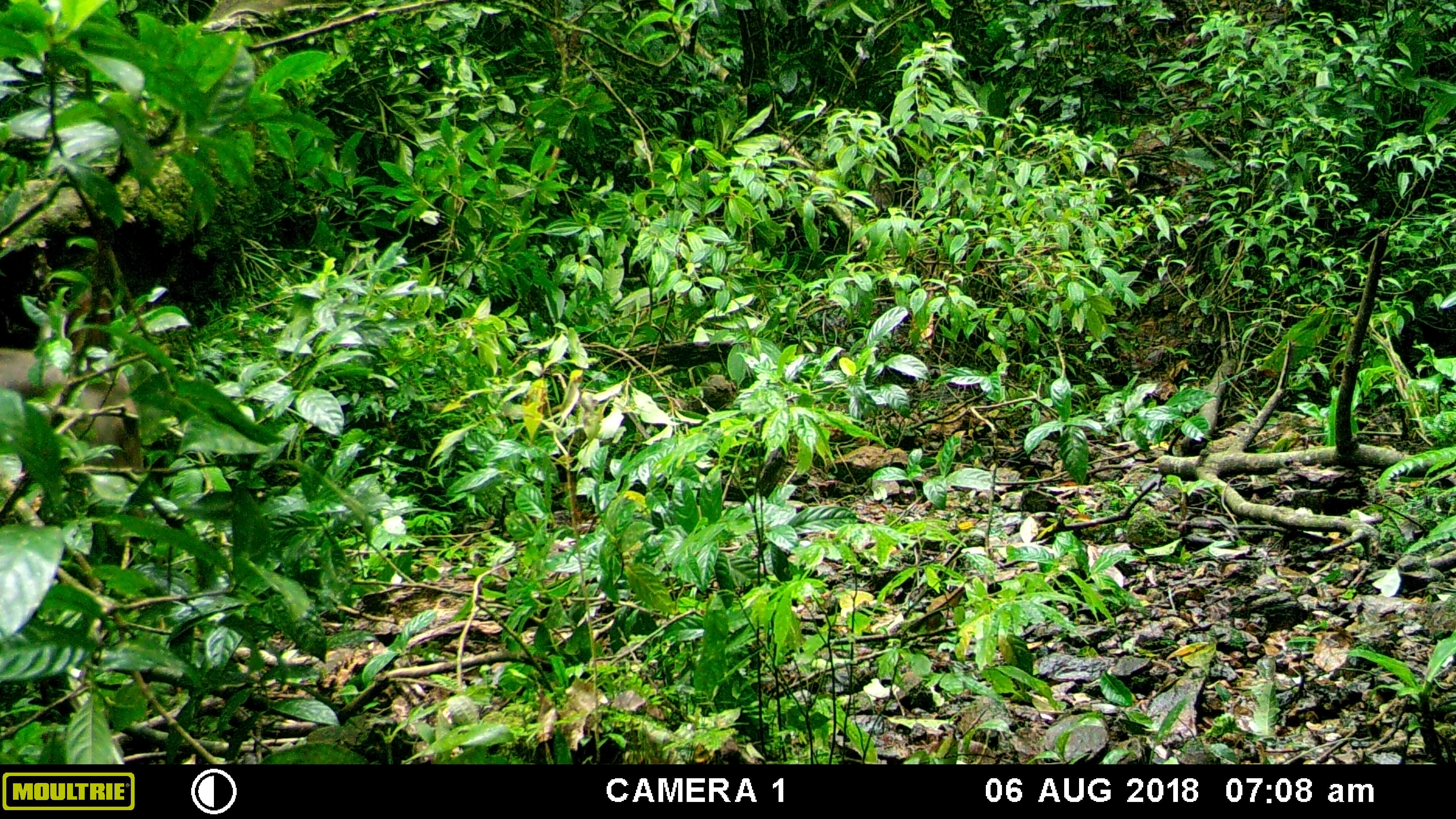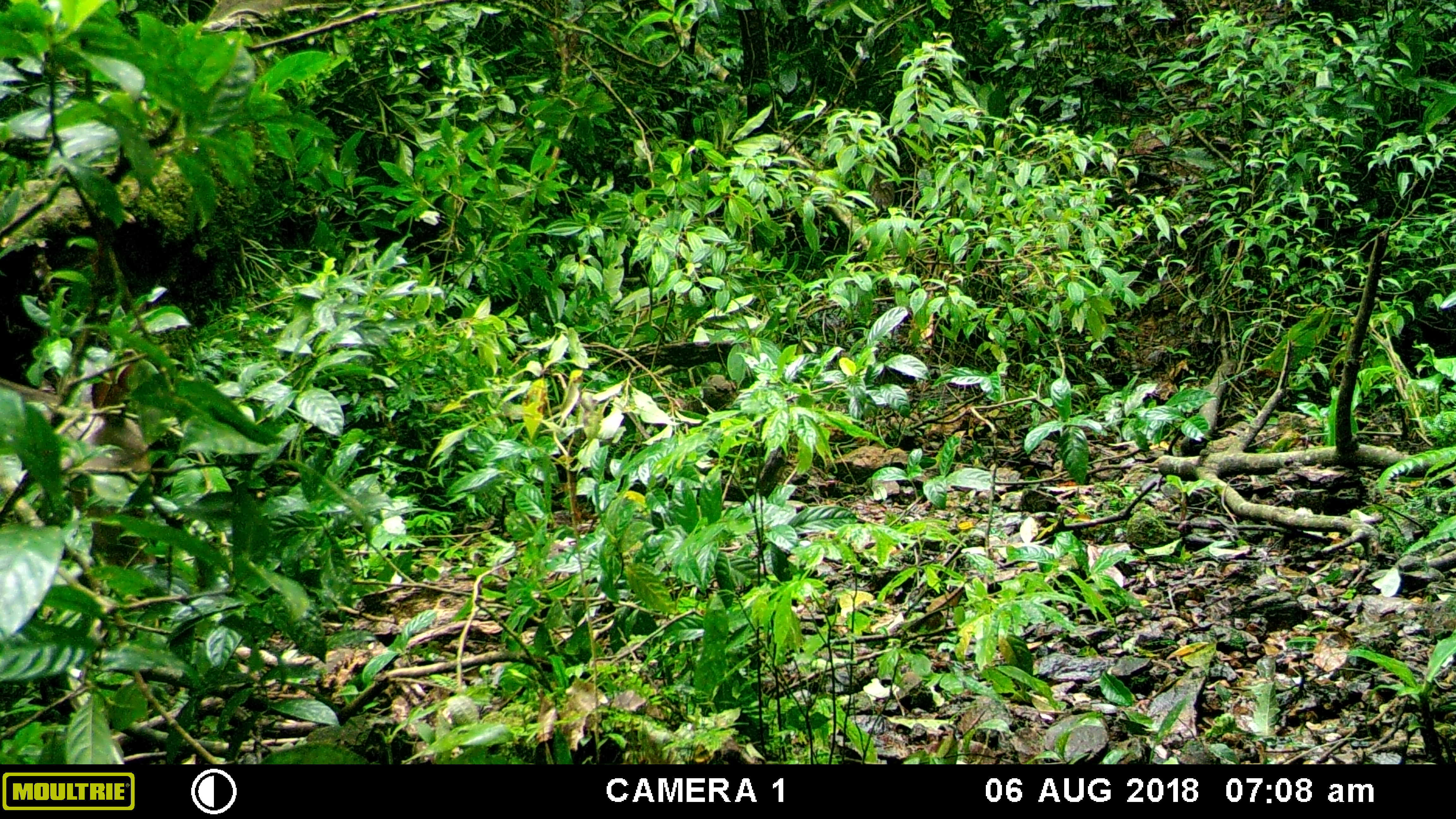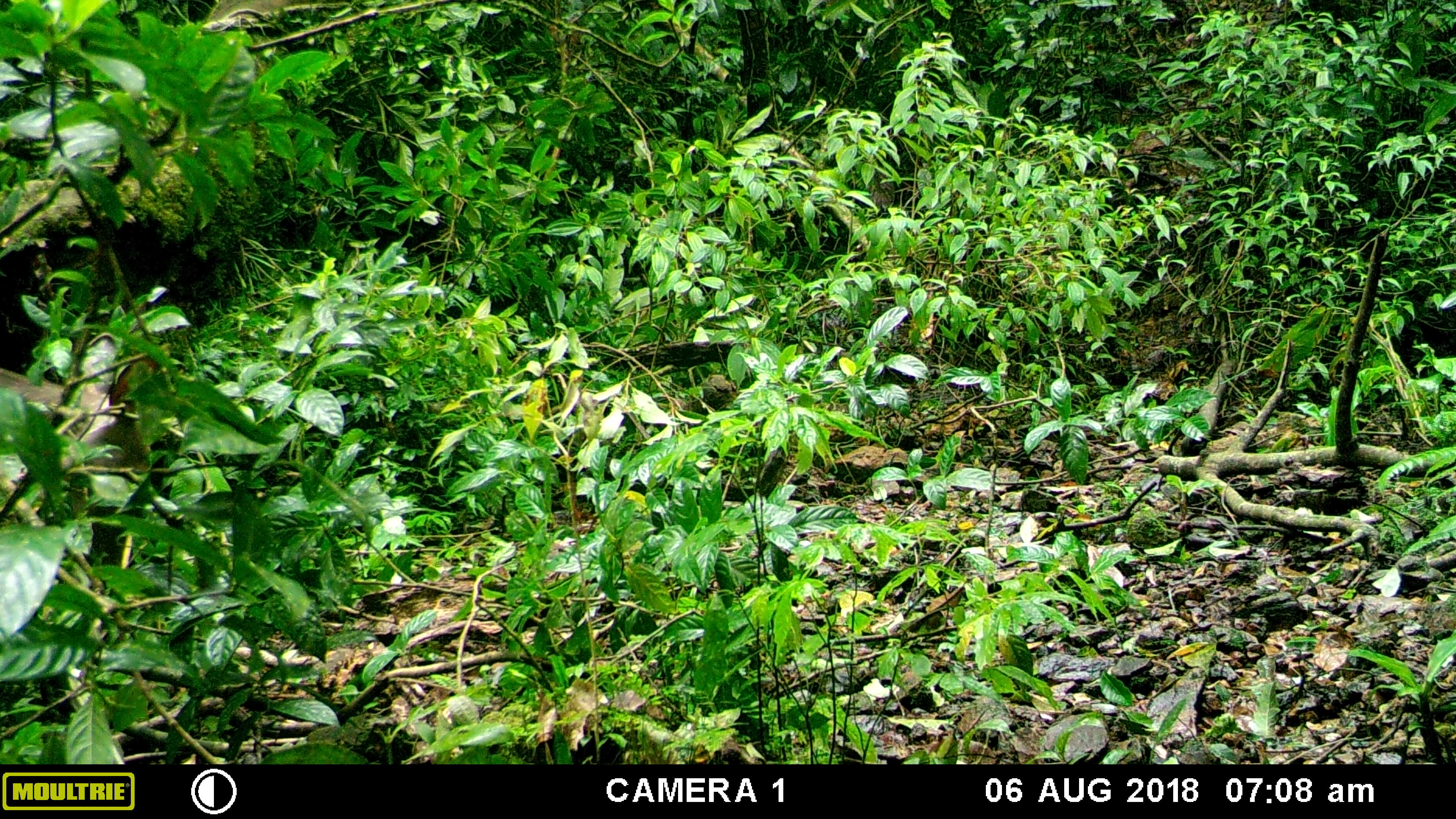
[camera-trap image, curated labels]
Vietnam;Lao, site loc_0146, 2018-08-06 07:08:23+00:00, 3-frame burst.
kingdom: Animalia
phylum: Chordata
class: Mammalia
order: Artiodactyla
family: Cervidae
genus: Rusa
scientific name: Rusa unicolor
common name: sambar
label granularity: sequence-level